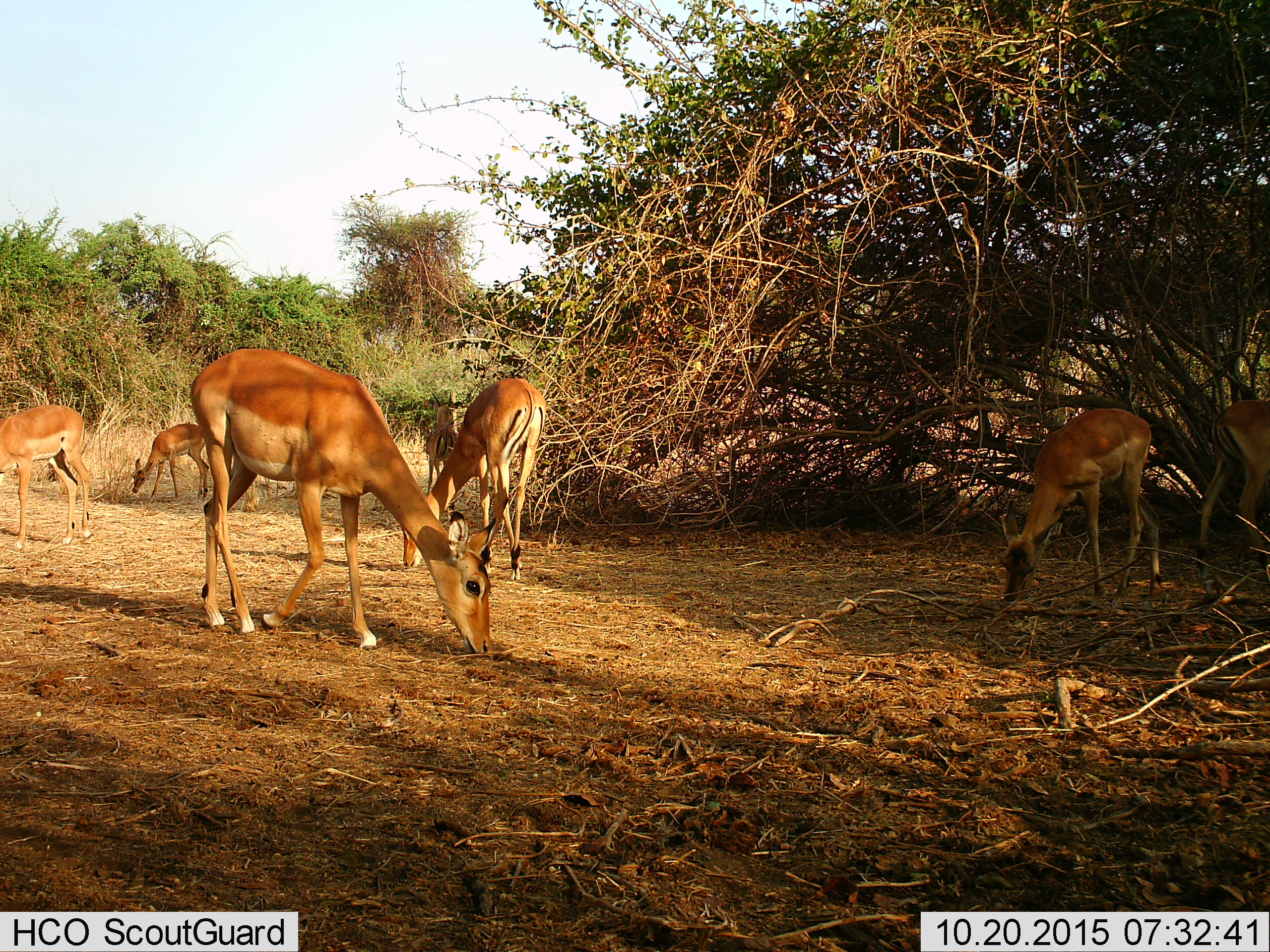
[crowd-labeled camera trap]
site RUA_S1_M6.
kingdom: Animalia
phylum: Chordata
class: Mammalia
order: Artiodactyla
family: Bovidae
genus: Aepyceros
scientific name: Aepyceros melampus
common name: impala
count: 7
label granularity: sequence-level